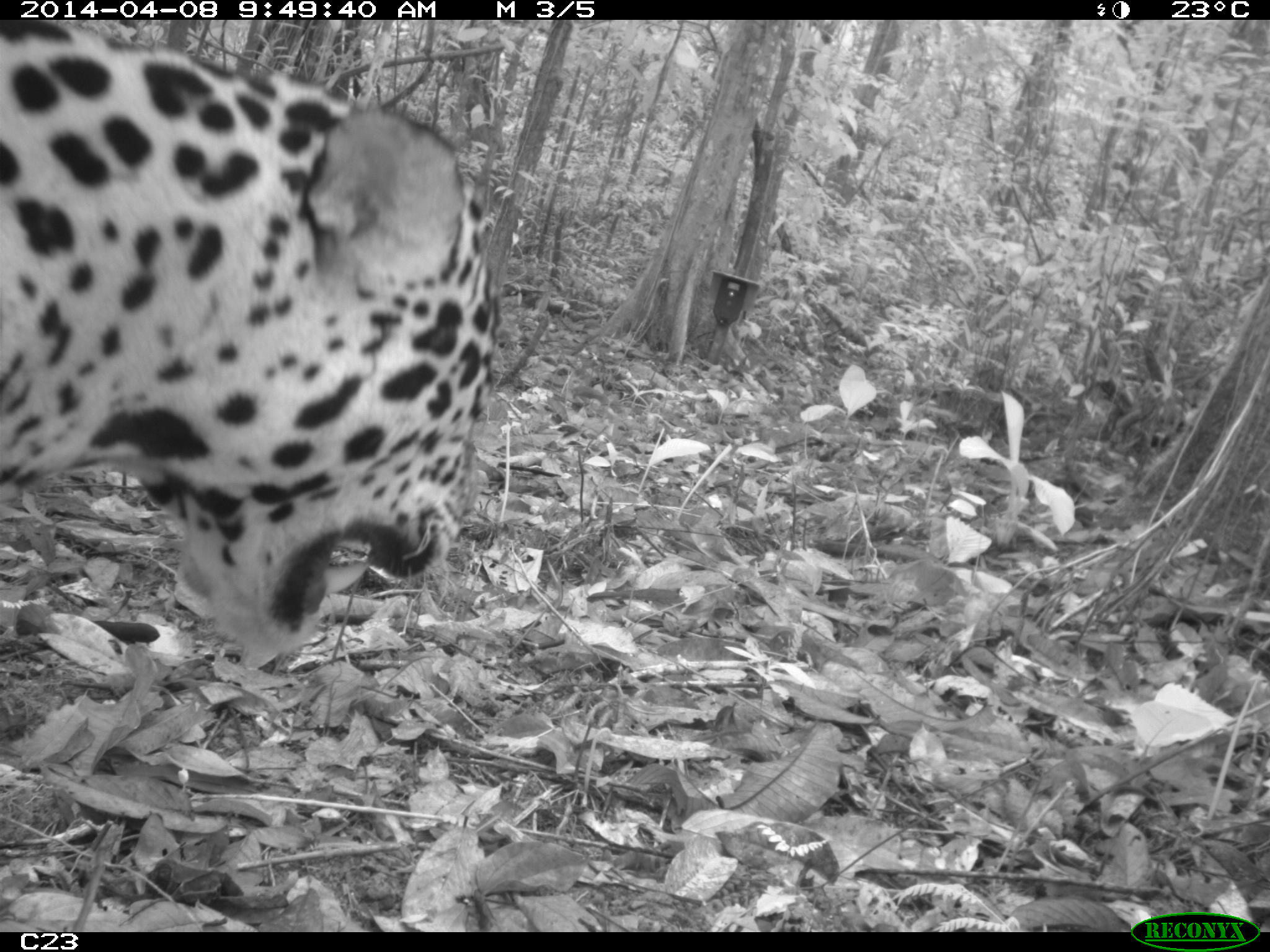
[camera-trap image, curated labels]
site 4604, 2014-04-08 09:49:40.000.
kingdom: Animalia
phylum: Chordata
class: Mammalia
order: Carnivora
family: Felidae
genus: Panthera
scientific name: Panthera onca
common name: jaguar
Panthera onca (jaguar), count 1, age adult, sex male.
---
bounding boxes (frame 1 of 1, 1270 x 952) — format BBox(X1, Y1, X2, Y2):
panthera onca: BBox(0, 16, 499, 668)